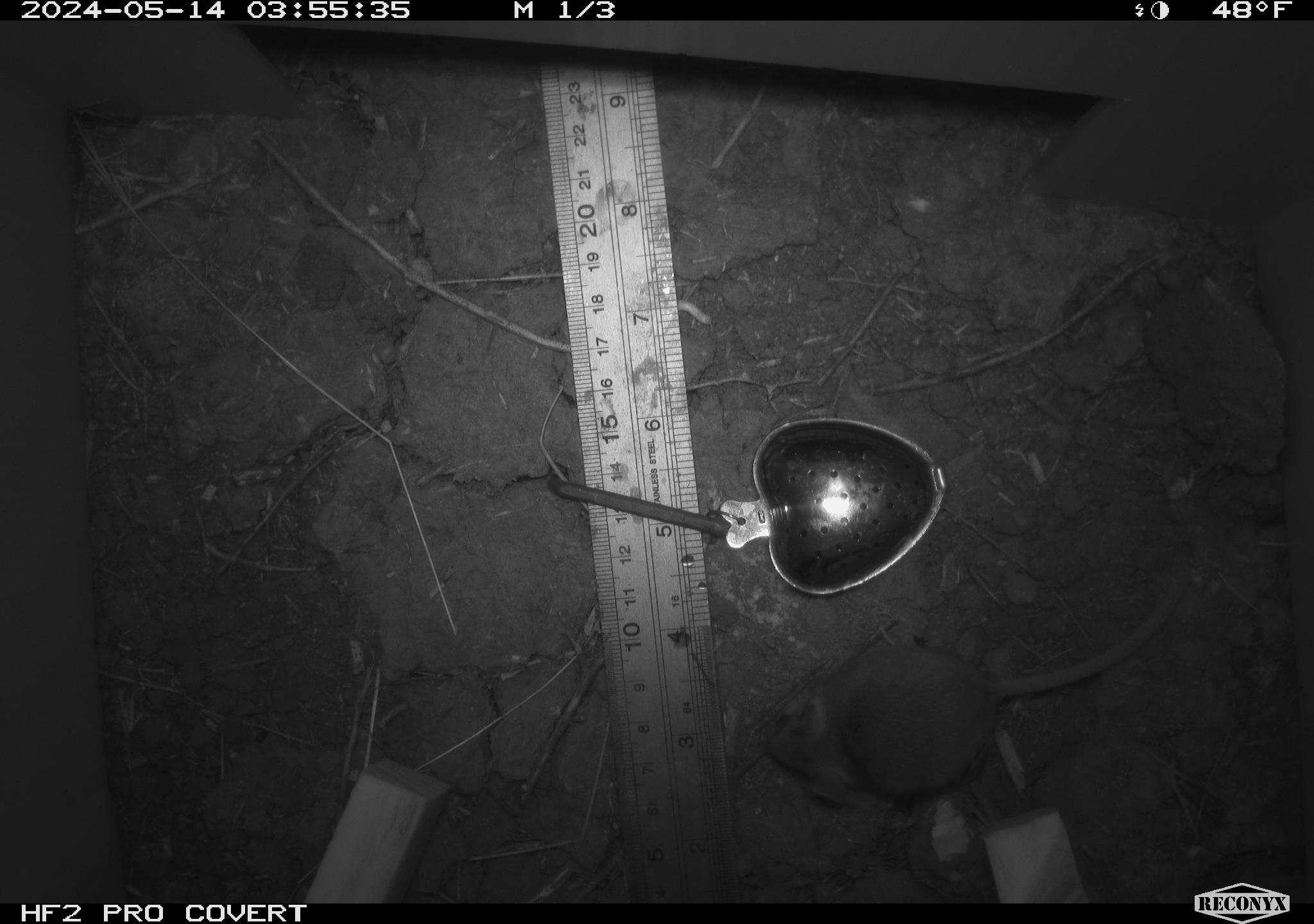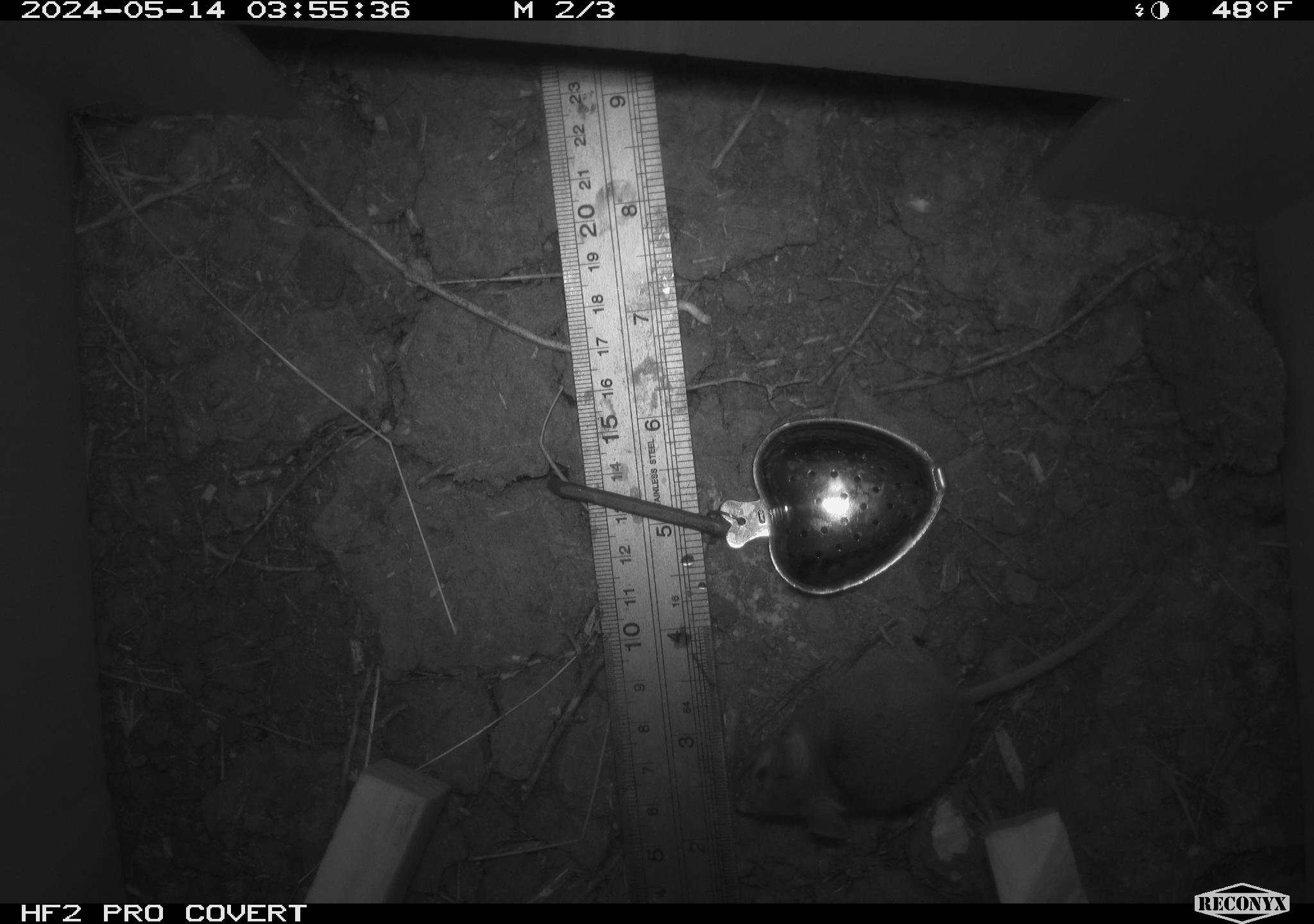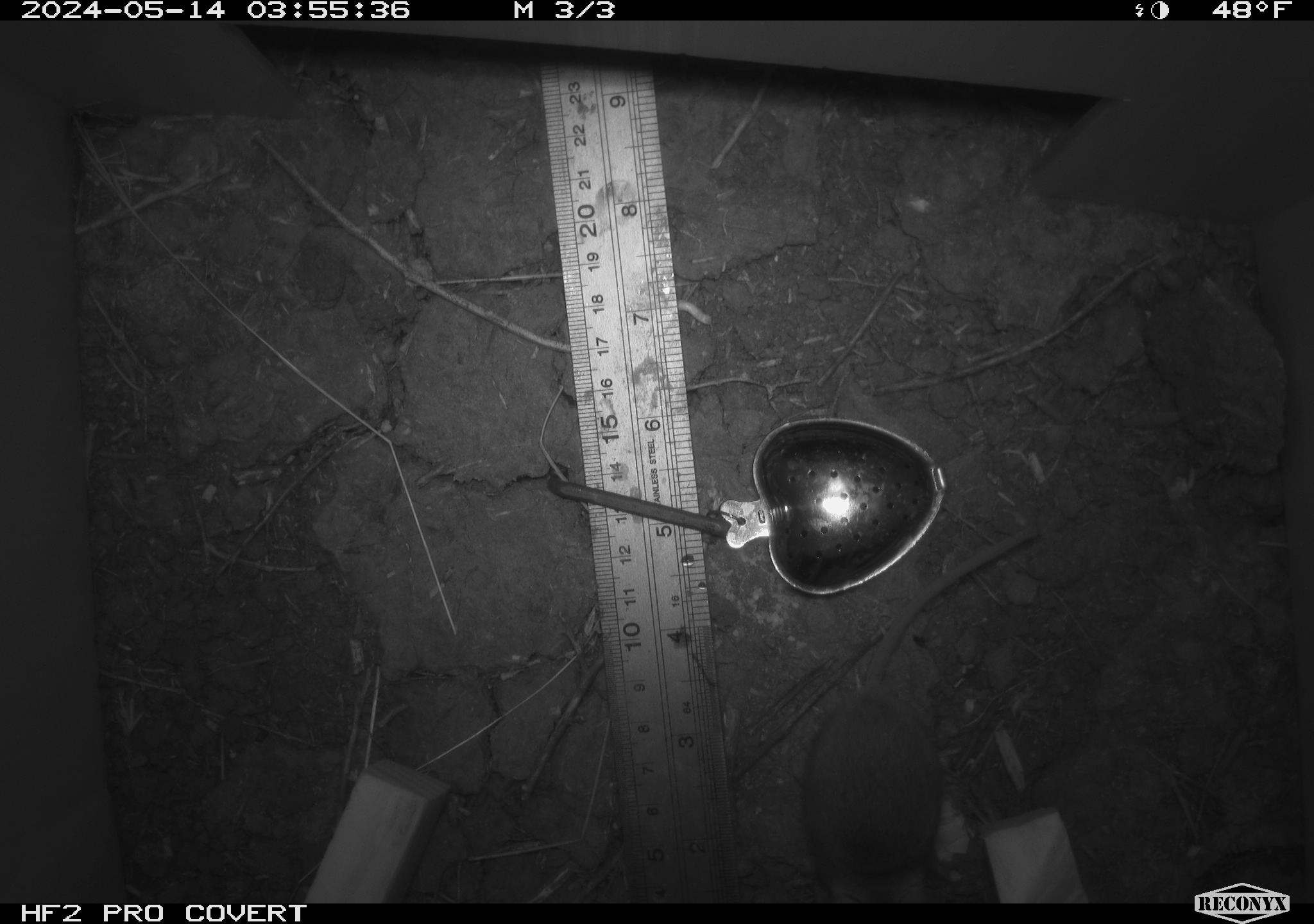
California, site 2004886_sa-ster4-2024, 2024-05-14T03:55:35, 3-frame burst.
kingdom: Animalia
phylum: Chordata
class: Mammalia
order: Rodentia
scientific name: Rodentia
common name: mouse species